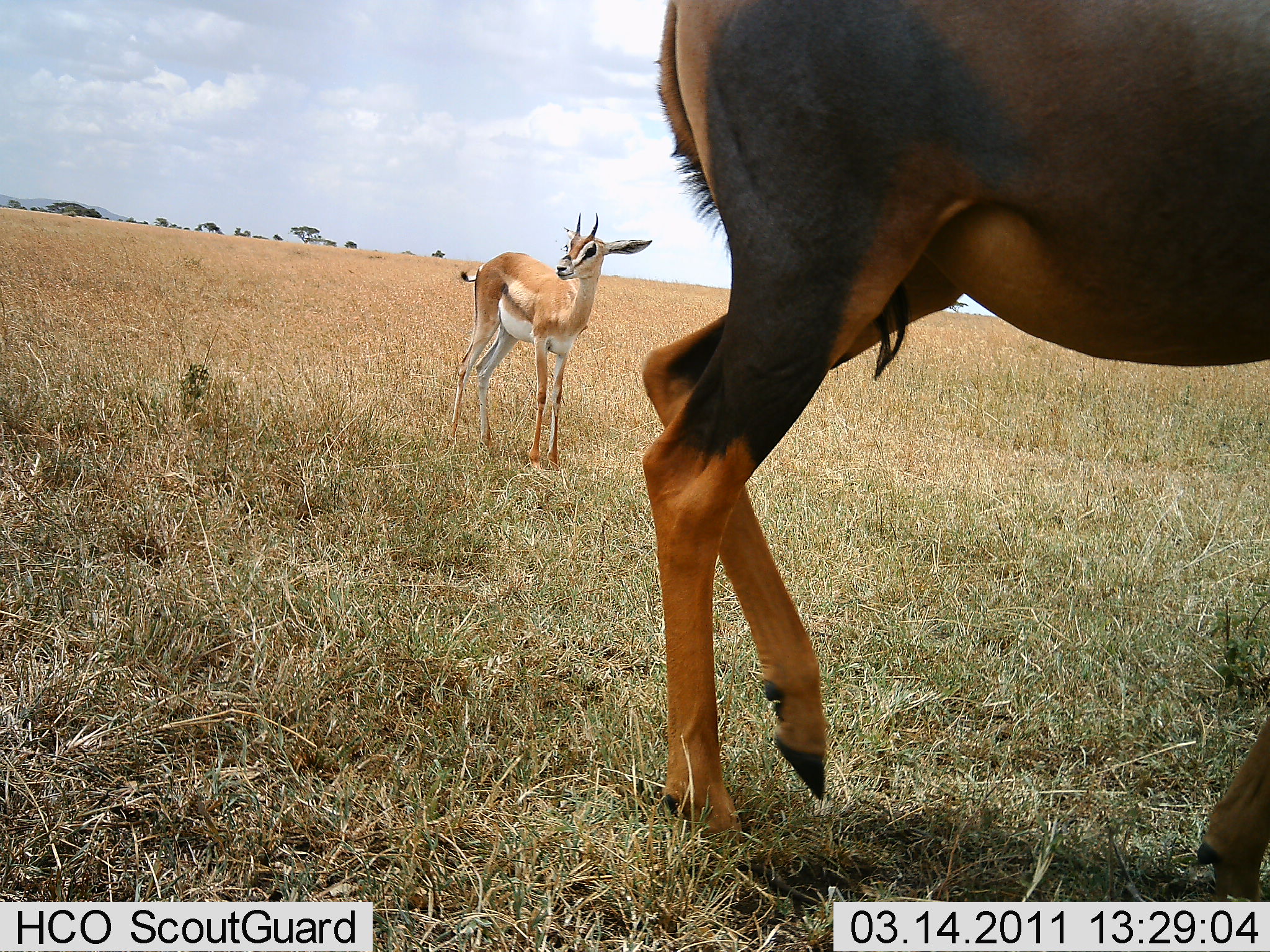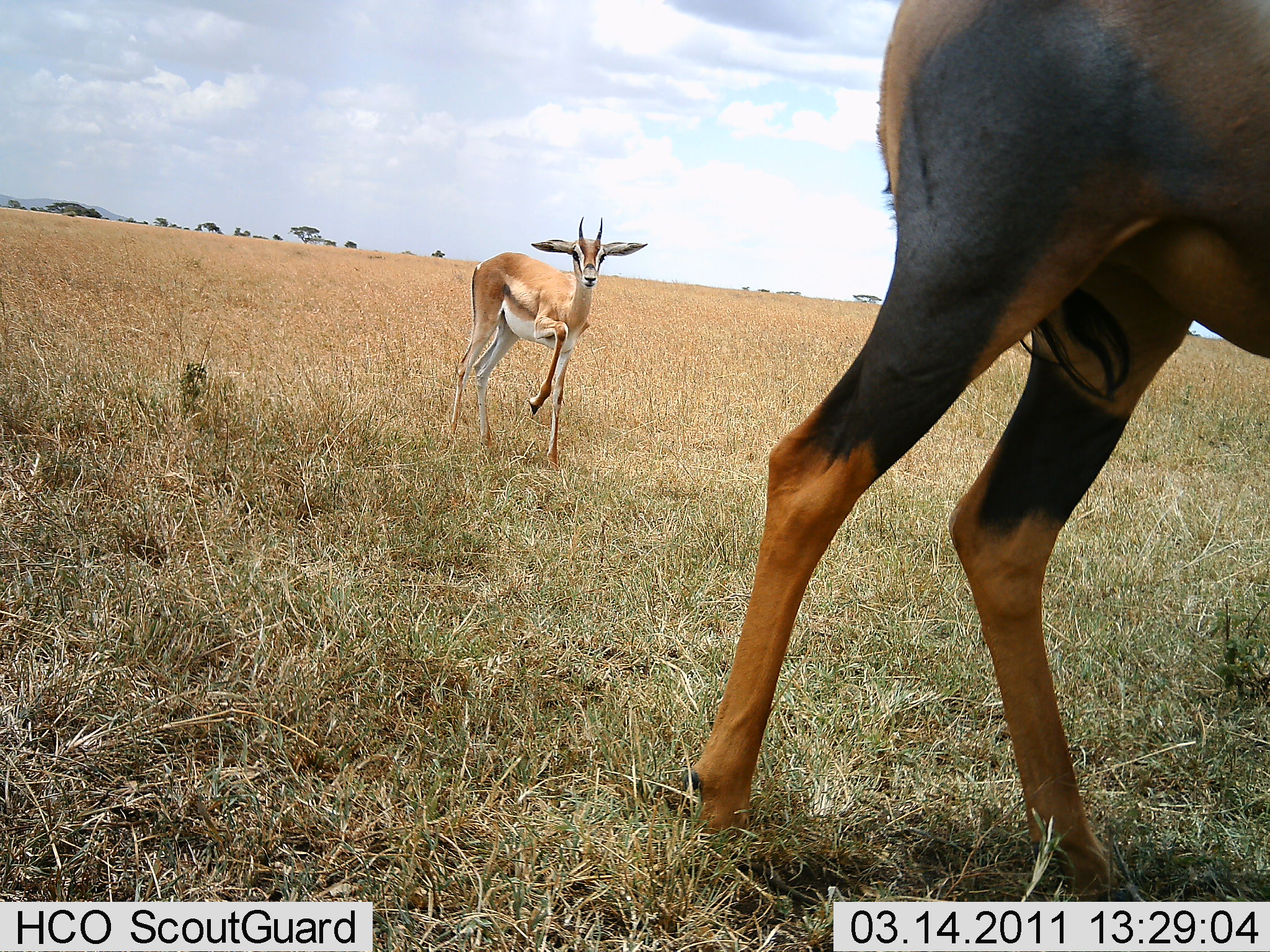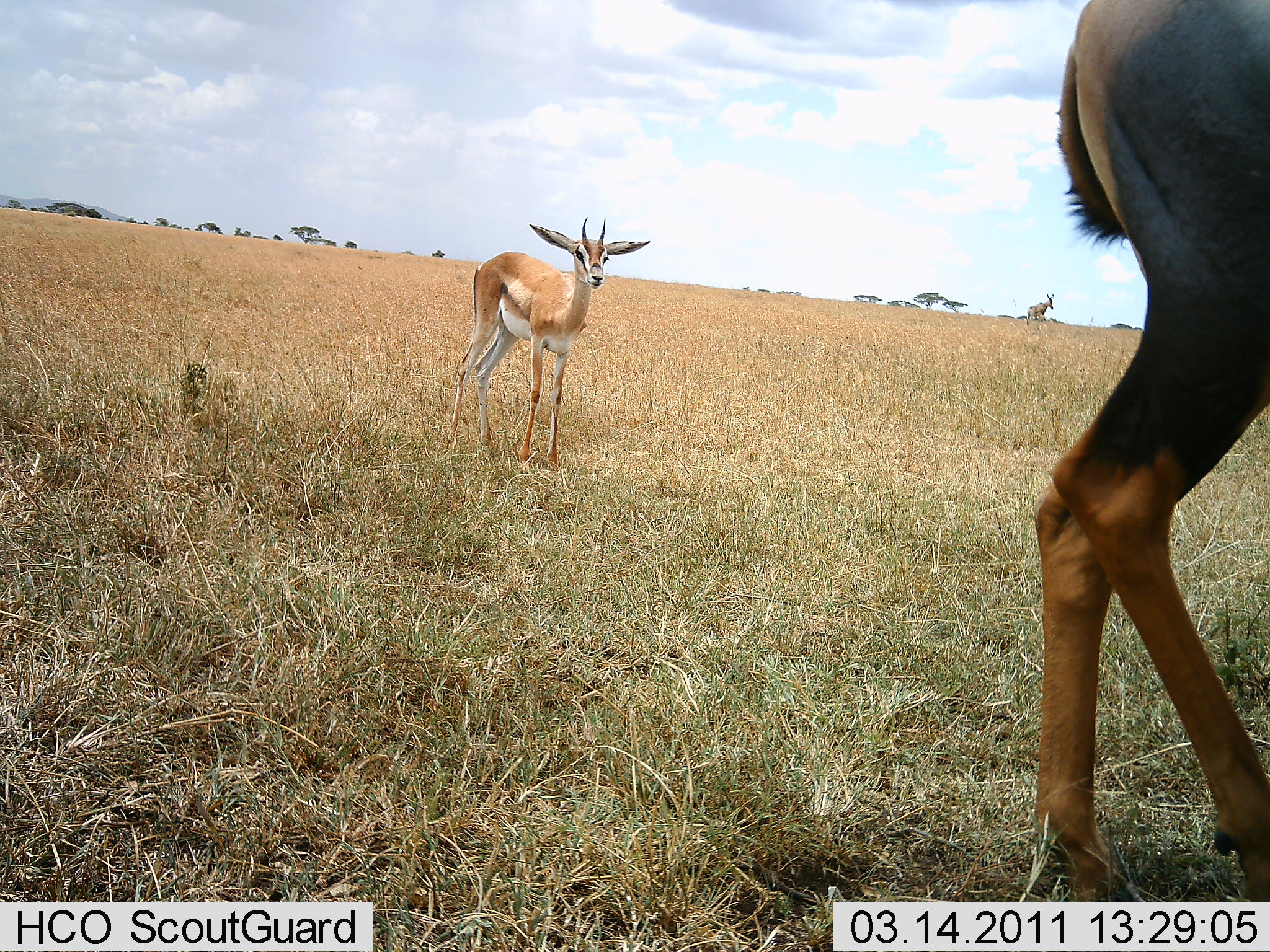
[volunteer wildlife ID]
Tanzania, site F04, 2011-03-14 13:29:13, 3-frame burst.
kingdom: Animalia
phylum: Chordata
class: Mammalia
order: Artiodactyla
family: Bovidae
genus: Nanger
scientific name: Nanger granti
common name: grant's gazelle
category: gazellegrants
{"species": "gazellegrants (grant's gazelle) (Nanger granti)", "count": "1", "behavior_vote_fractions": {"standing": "88%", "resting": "0%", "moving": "12%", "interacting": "0%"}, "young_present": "12%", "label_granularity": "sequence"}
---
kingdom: Animalia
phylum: Chordata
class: Mammalia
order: Artiodactyla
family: Bovidae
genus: Damaliscus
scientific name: Damaliscus lunatus jimela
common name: topi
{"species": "topi (Damaliscus lunatus jimela)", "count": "1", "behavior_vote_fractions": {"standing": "50%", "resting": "0%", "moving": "70%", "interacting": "0%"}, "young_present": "0%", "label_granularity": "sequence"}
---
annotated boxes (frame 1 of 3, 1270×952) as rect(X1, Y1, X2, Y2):
animal: rect(641, 0, 1270, 860); rect(445, 210, 653, 476)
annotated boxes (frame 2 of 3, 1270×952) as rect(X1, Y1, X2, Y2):
animal: rect(662, 2, 1268, 900); rect(444, 215, 649, 471)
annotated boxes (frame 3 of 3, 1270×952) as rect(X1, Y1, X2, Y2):
animal: rect(1041, 4, 1270, 702); rect(445, 216, 650, 475)